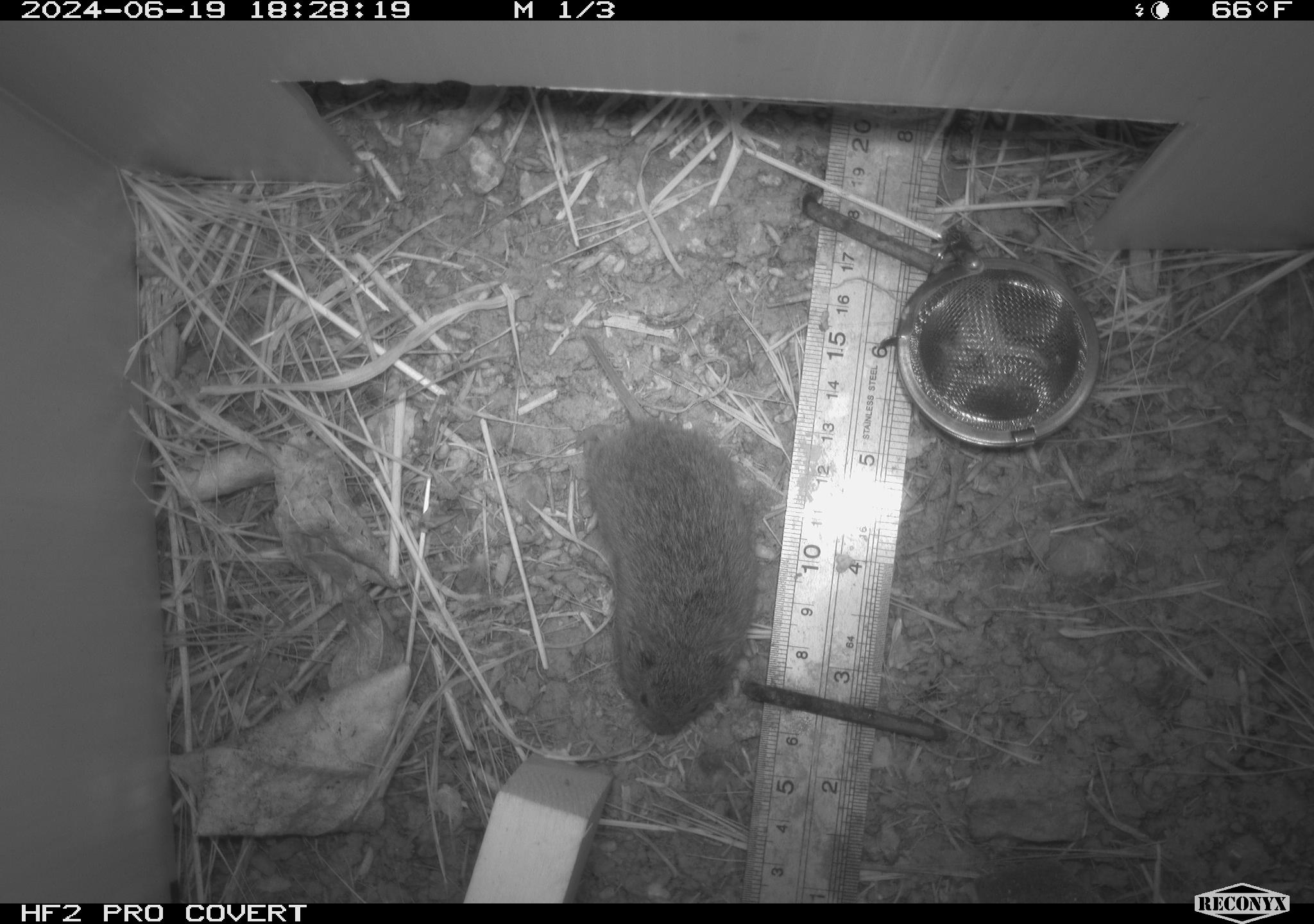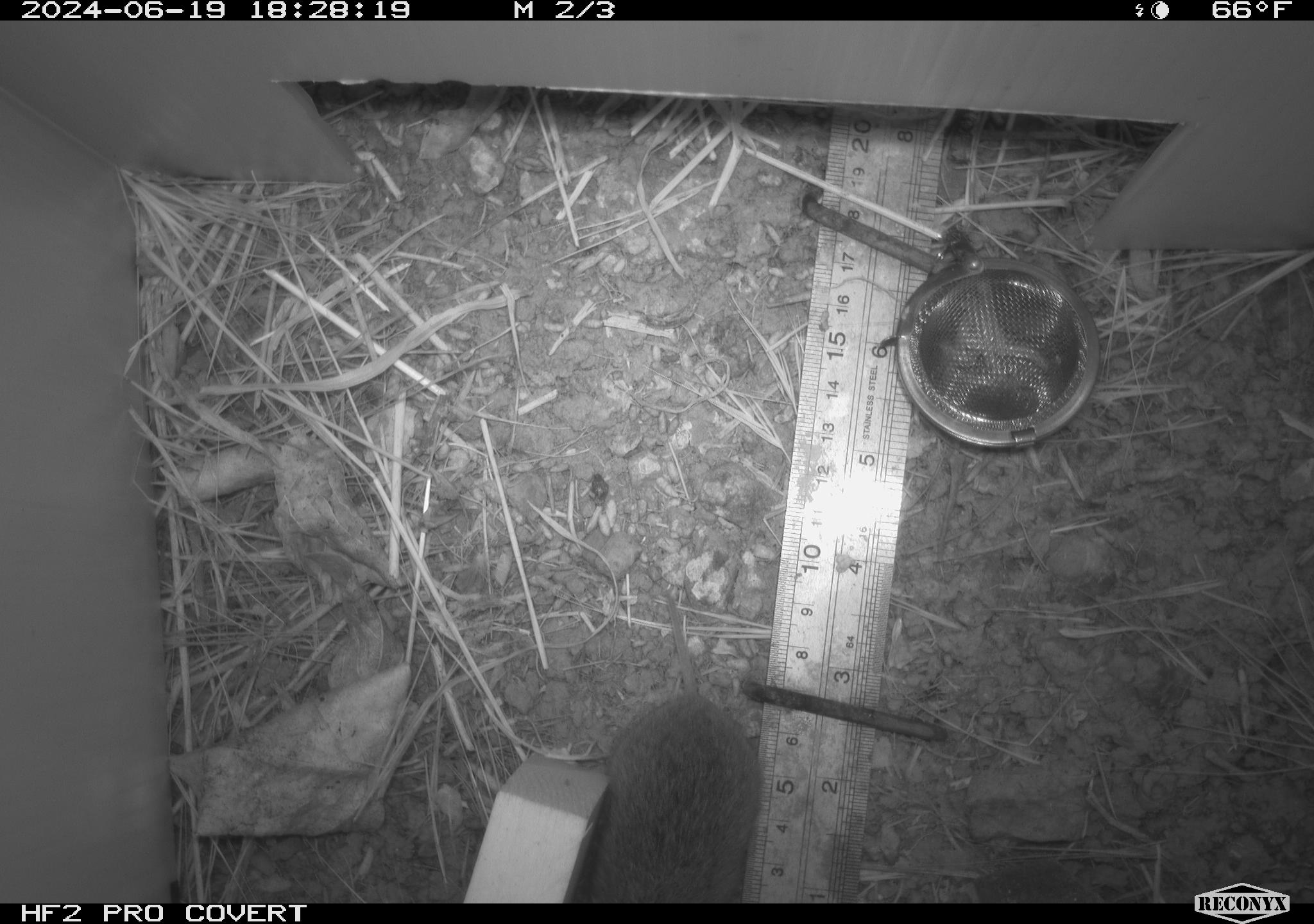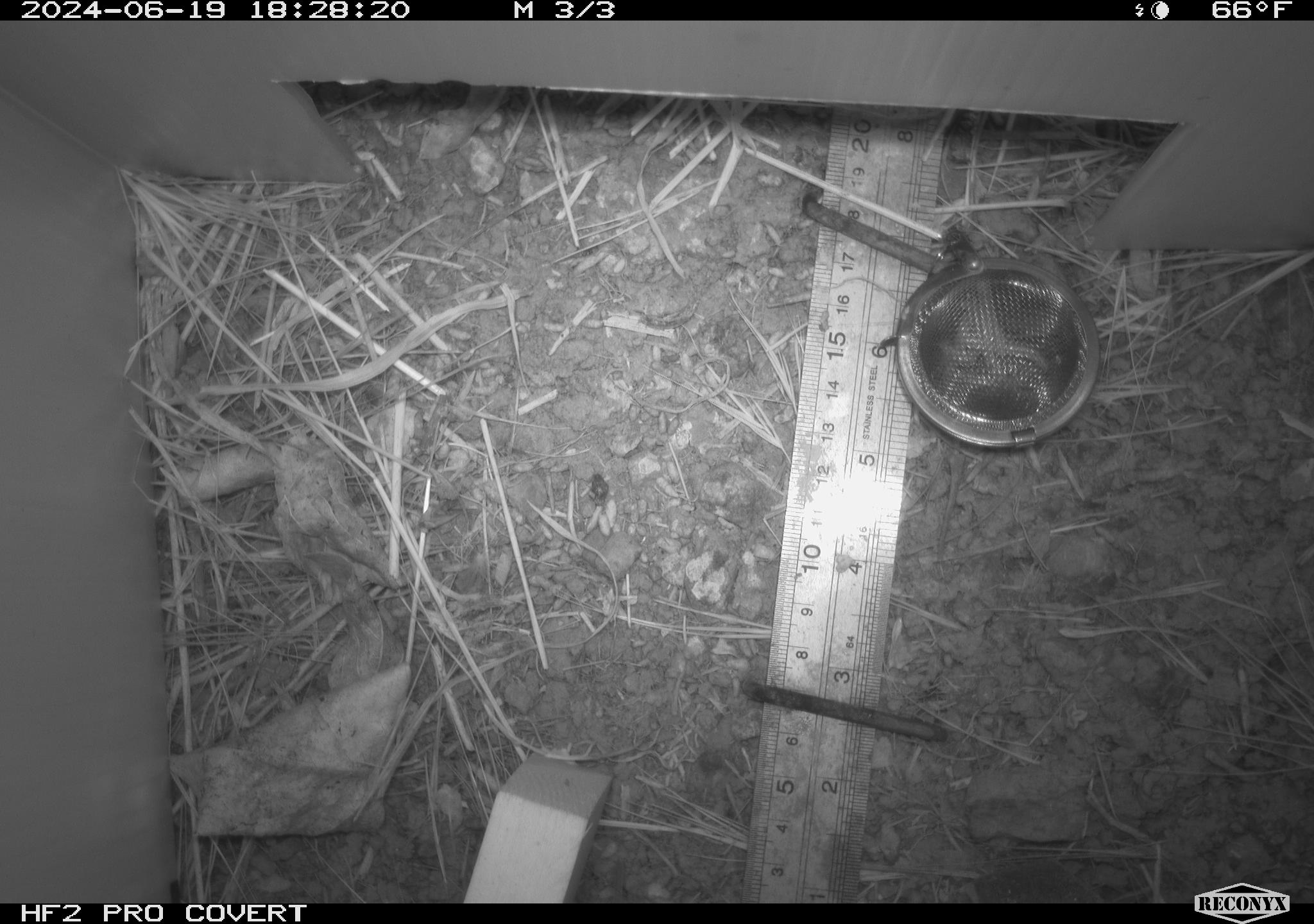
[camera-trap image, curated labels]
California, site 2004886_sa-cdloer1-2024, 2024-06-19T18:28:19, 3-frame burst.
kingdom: Animalia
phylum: Chordata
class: Mammalia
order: Rodentia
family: Cricetidae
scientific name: Arvicolinae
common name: voles, lemmings, and muskrats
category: arvicolinae subfamily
Arvicolinae subfamily (voles, lemmings, and muskrats) (Arvicolinae).